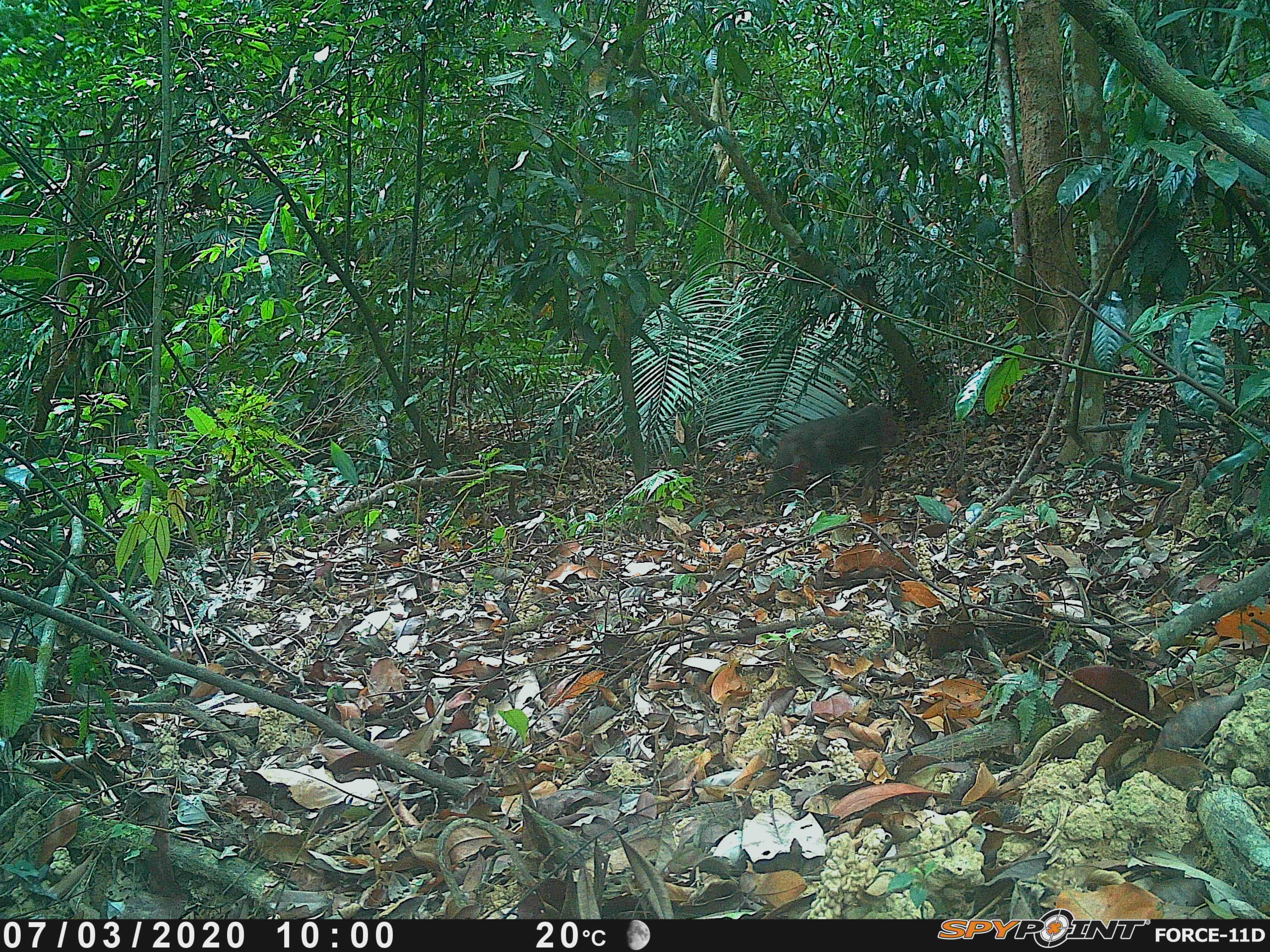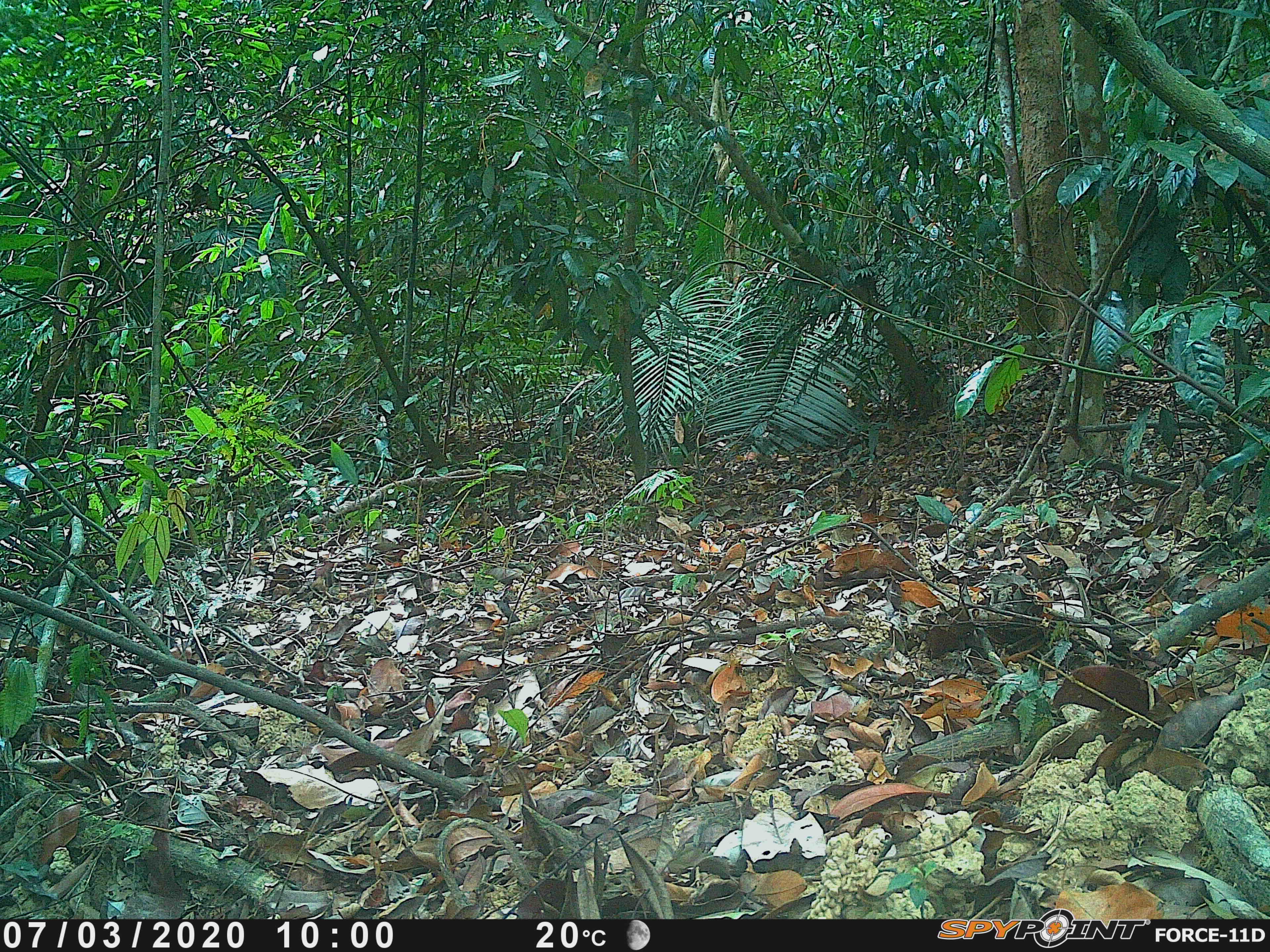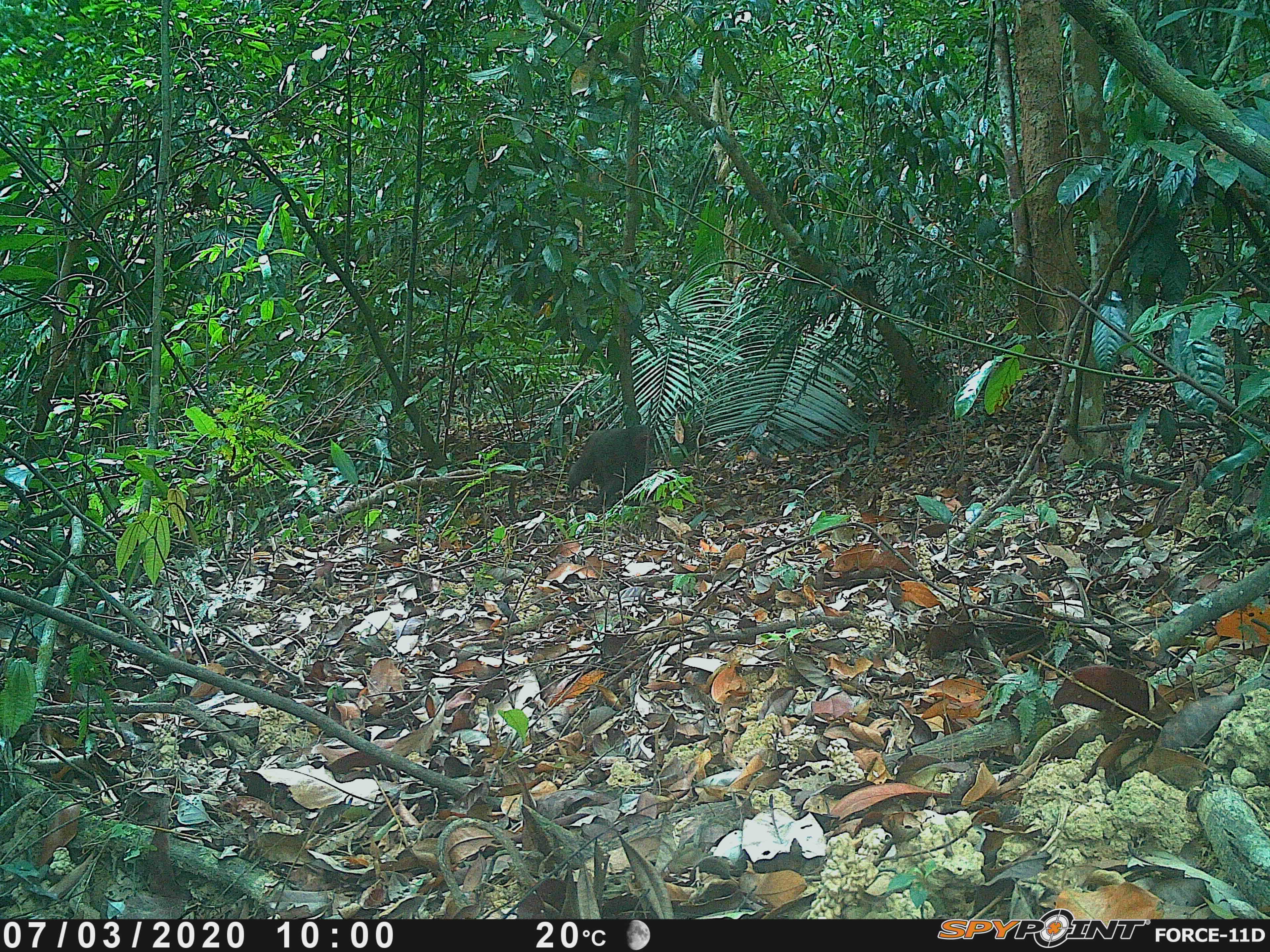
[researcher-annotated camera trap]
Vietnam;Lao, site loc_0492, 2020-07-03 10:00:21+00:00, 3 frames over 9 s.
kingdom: Animalia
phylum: Chordata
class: Mammalia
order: Primates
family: Cercopithecidae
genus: Macaca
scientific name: Macaca arctoides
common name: stump-tailed macaque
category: stump tailed macaque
Stump tailed macaque (stump-tailed macaque) (Macaca arctoides). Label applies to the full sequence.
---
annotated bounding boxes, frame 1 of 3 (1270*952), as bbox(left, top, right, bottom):
stump tailed macaque: bbox(762, 403, 901, 503)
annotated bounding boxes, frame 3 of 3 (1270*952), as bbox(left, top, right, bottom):
stump tailed macaque: bbox(567, 423, 657, 512)